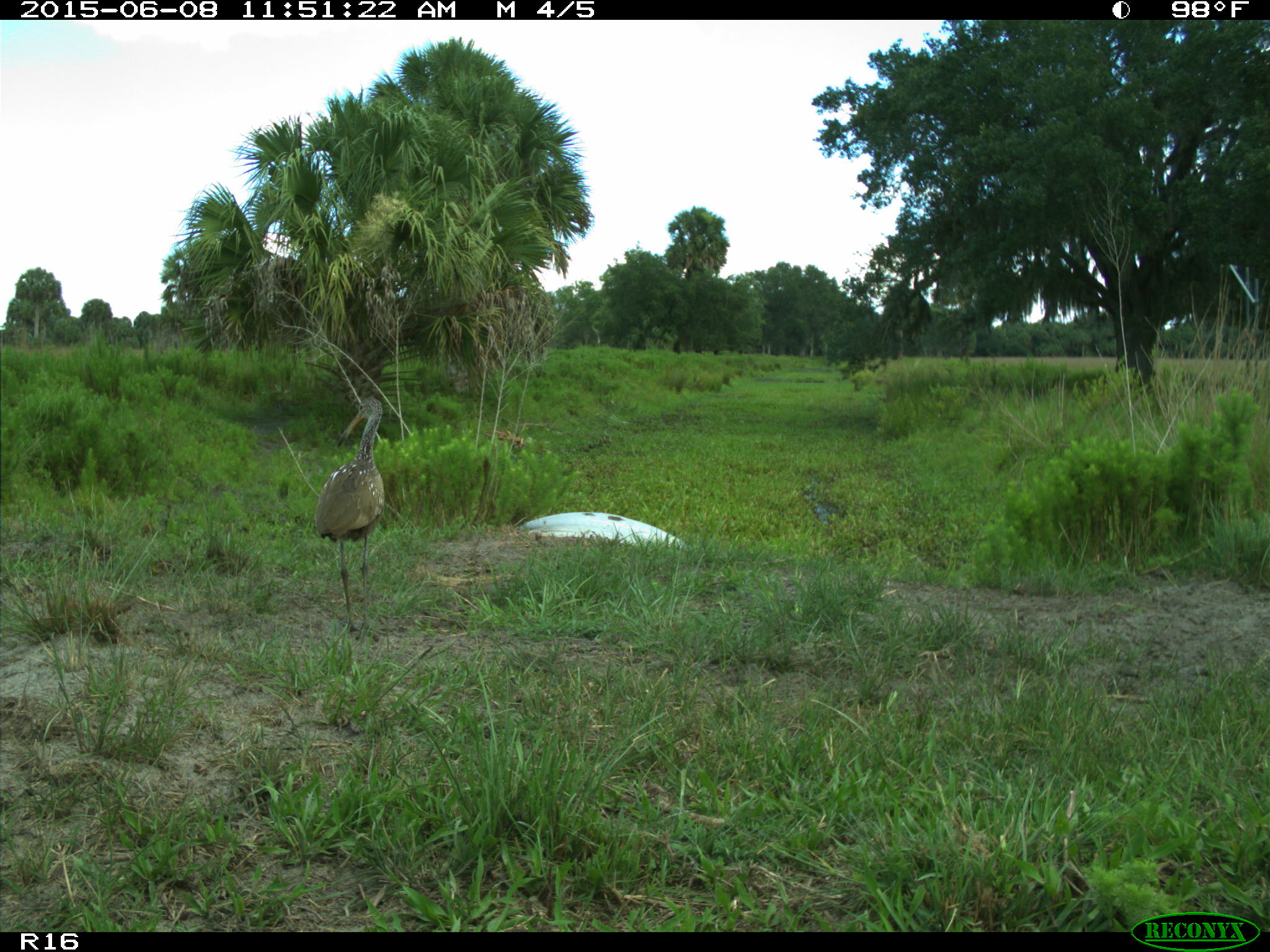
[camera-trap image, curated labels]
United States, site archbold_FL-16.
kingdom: Animalia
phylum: Chordata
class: Aves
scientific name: Aves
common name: birds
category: unidentified bird